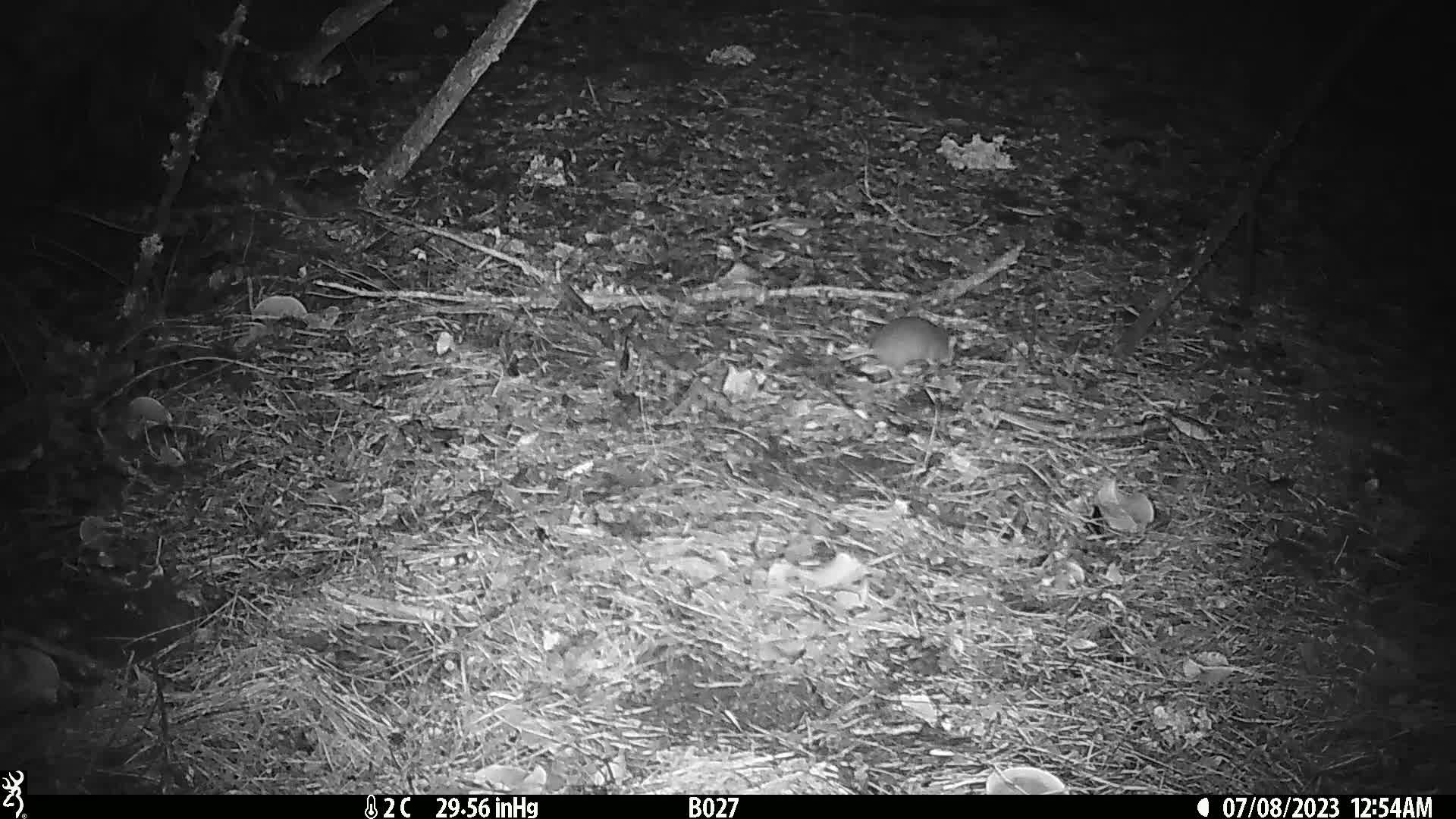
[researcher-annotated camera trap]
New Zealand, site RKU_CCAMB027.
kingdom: Animalia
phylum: Chordata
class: Mammalia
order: Rodentia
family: Muridae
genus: Rattus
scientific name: Rattus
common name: rat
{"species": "rat (Rattus)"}